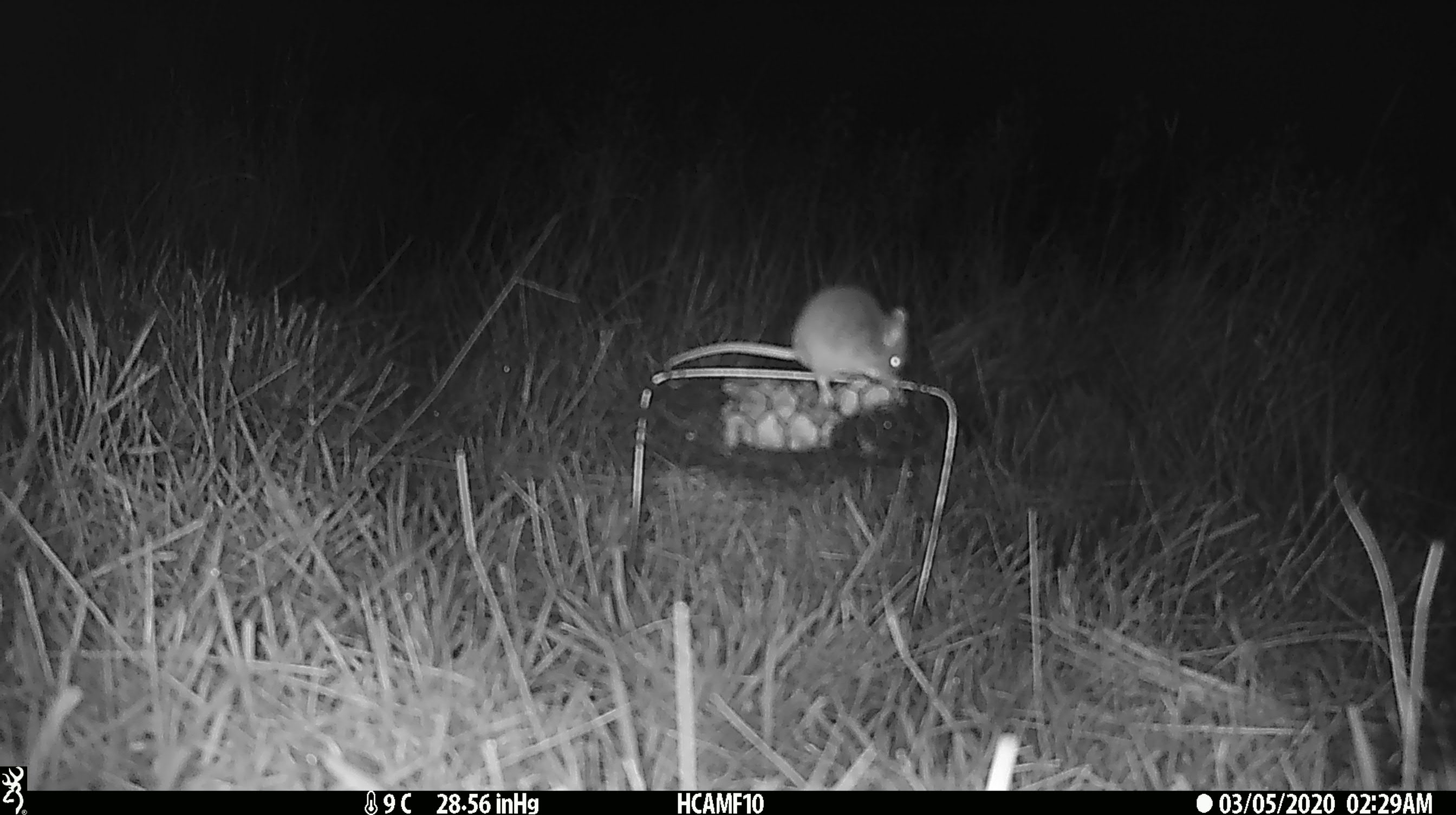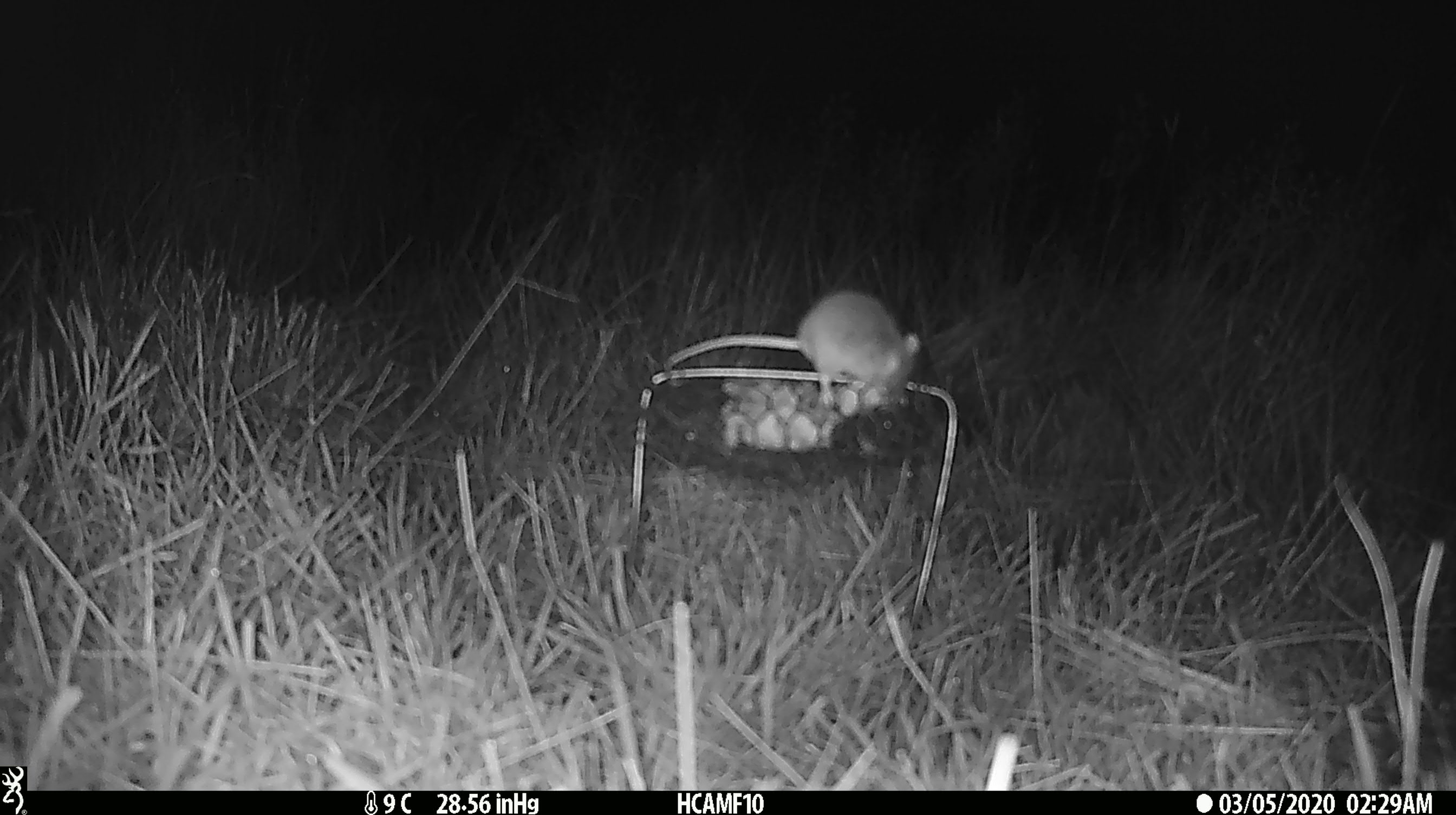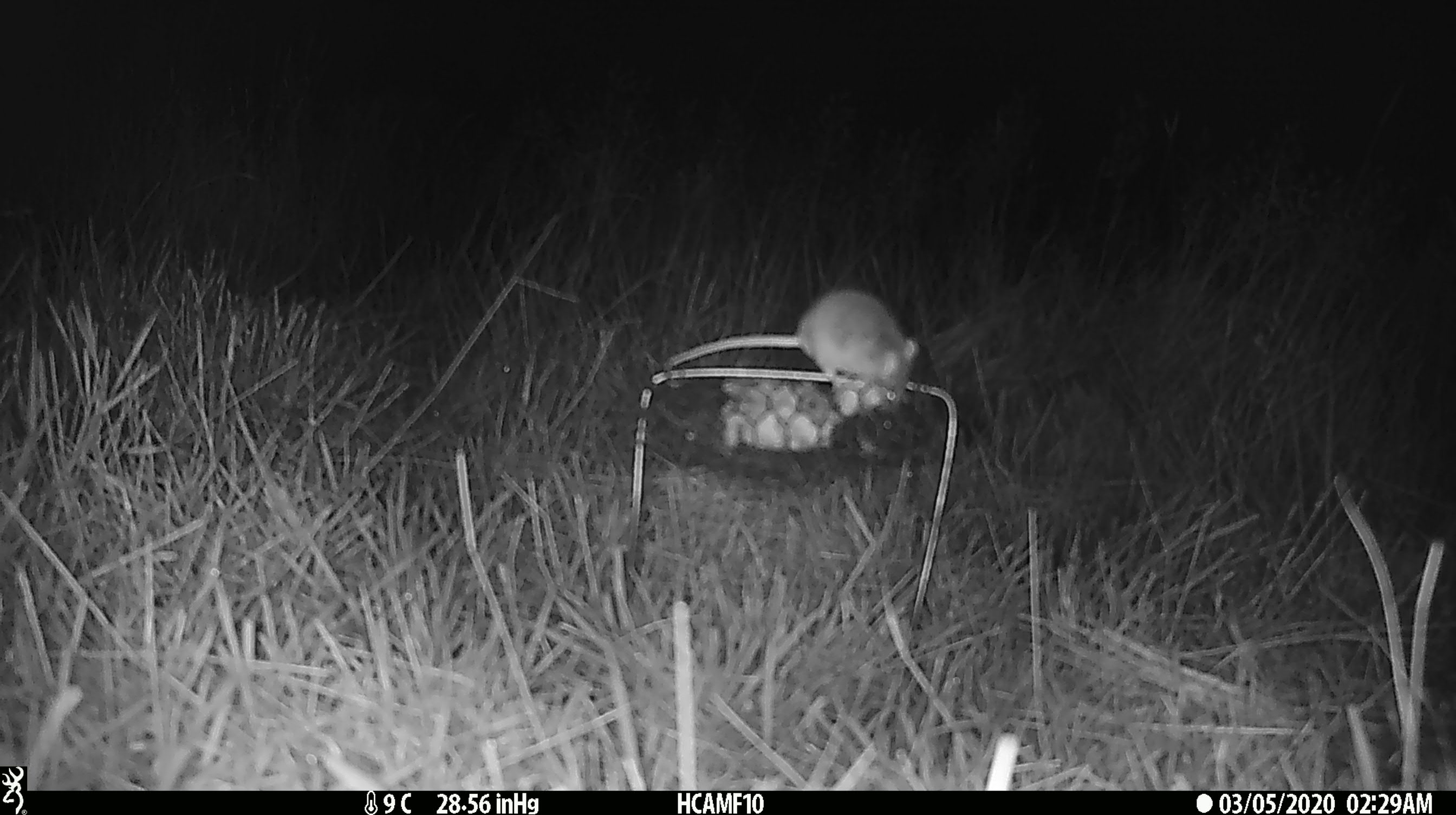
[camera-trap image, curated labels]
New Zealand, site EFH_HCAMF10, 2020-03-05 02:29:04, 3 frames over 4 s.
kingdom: Animalia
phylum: Chordata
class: Mammalia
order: Rodentia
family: Muridae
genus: Mus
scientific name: Mus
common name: mouse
Mouse (Mus).